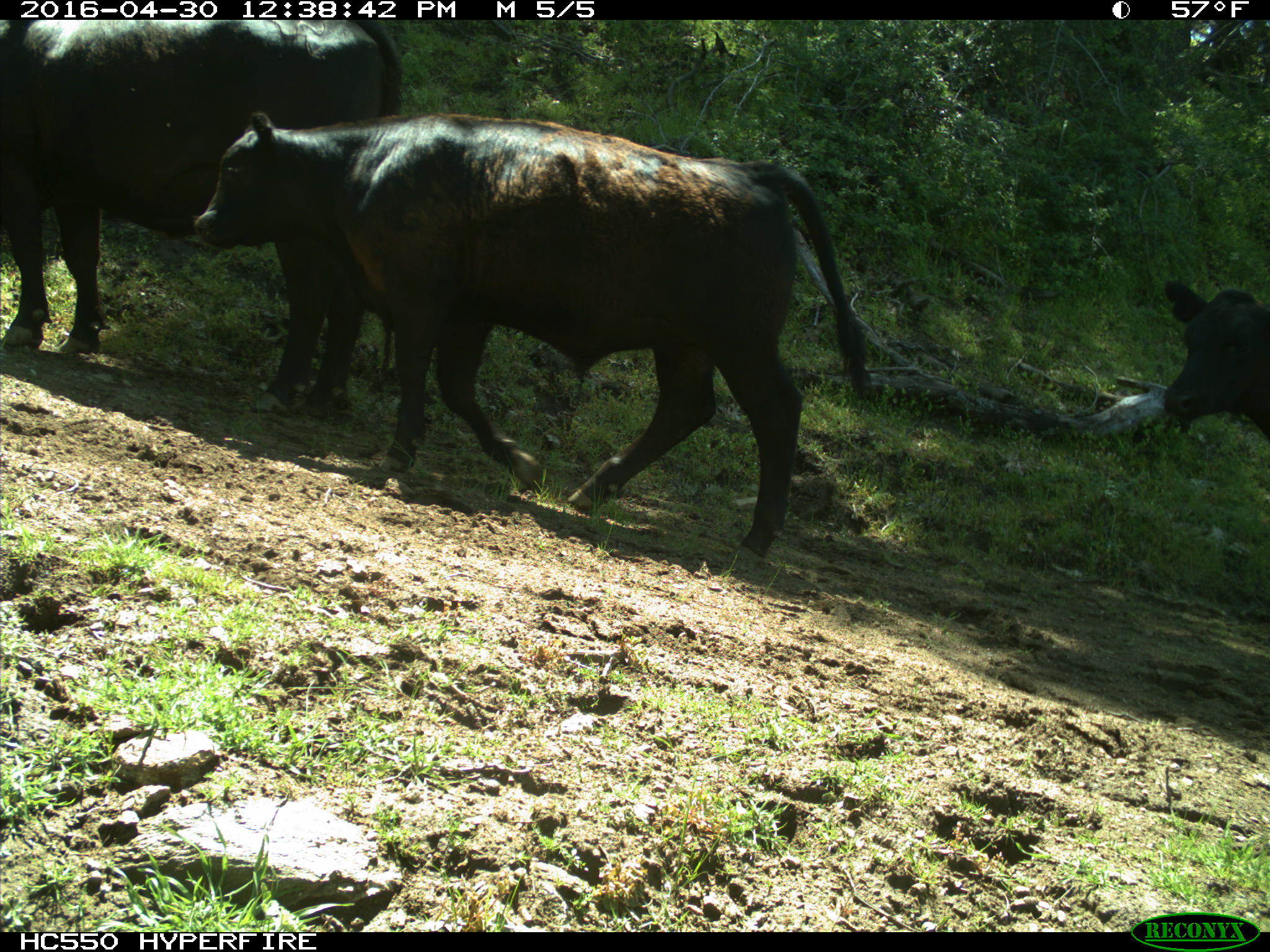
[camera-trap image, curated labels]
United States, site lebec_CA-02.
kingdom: Animalia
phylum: Chordata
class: Mammalia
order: Artiodactyla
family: Bovidae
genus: Bos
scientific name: Bos taurus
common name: domestic cow